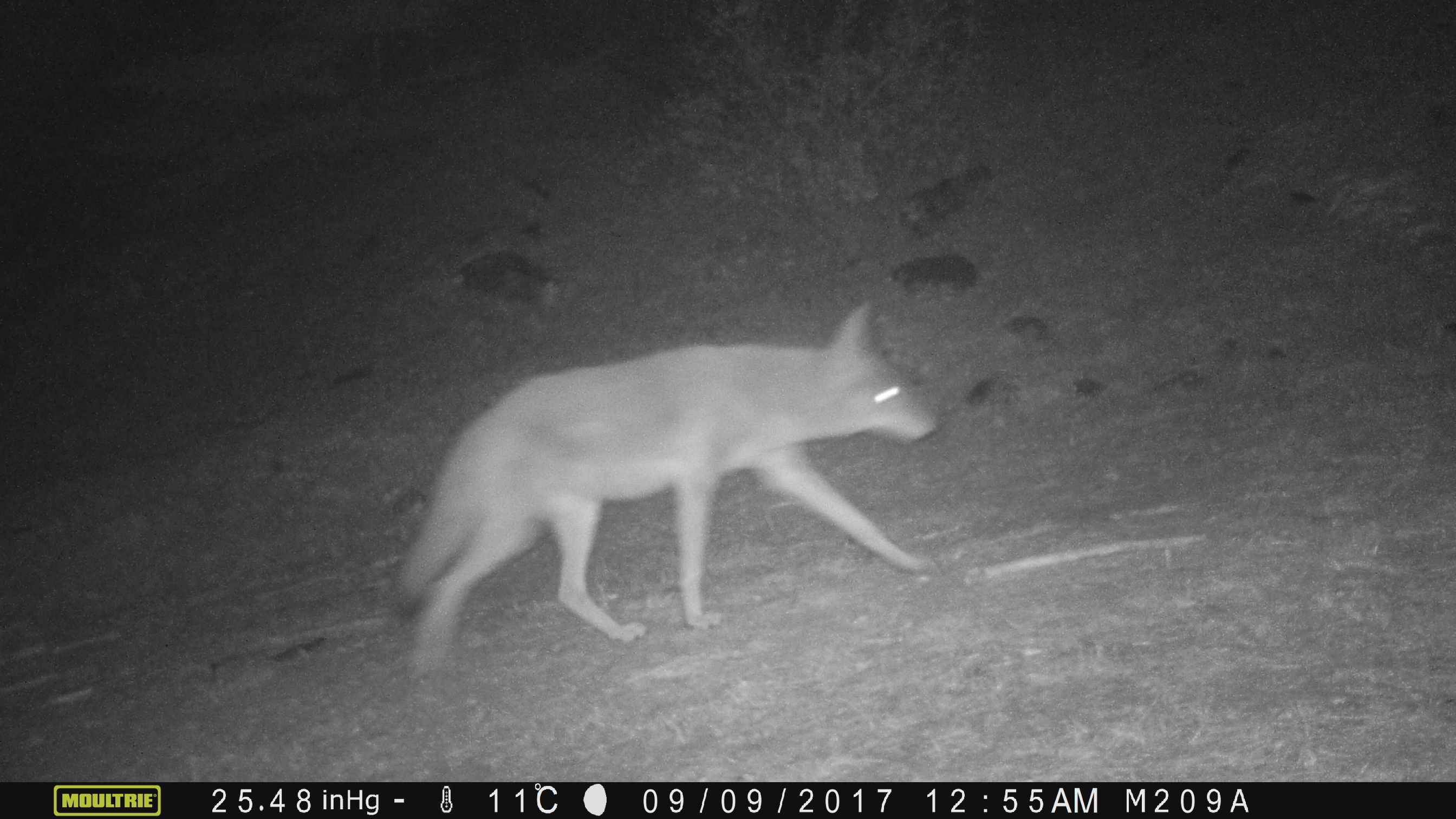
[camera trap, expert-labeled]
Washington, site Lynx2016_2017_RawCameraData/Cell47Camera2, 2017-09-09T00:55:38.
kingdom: Animalia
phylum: Chordata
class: Mammalia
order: Carnivora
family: Canidae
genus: Canis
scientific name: Canis latrans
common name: coyote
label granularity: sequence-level